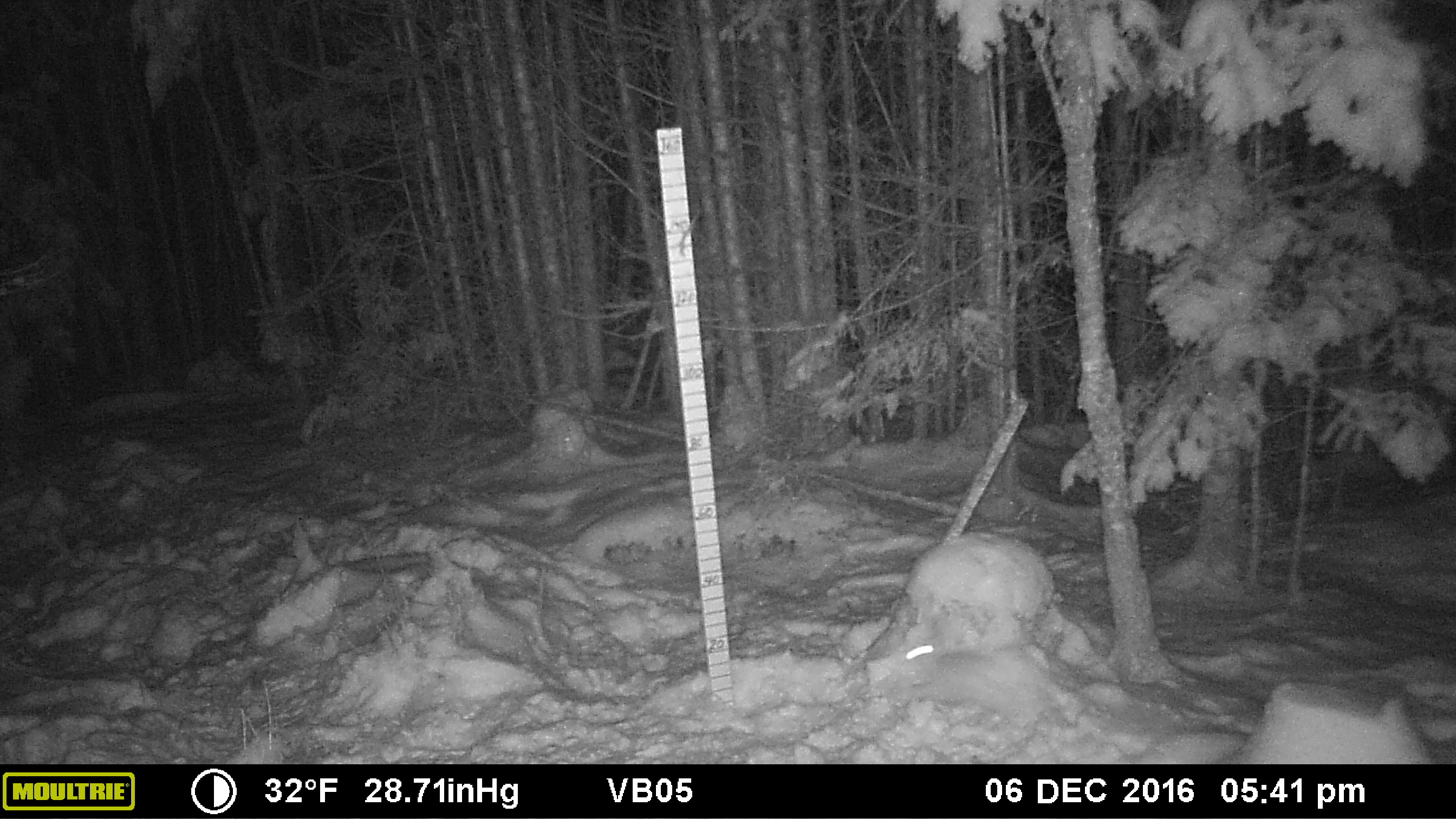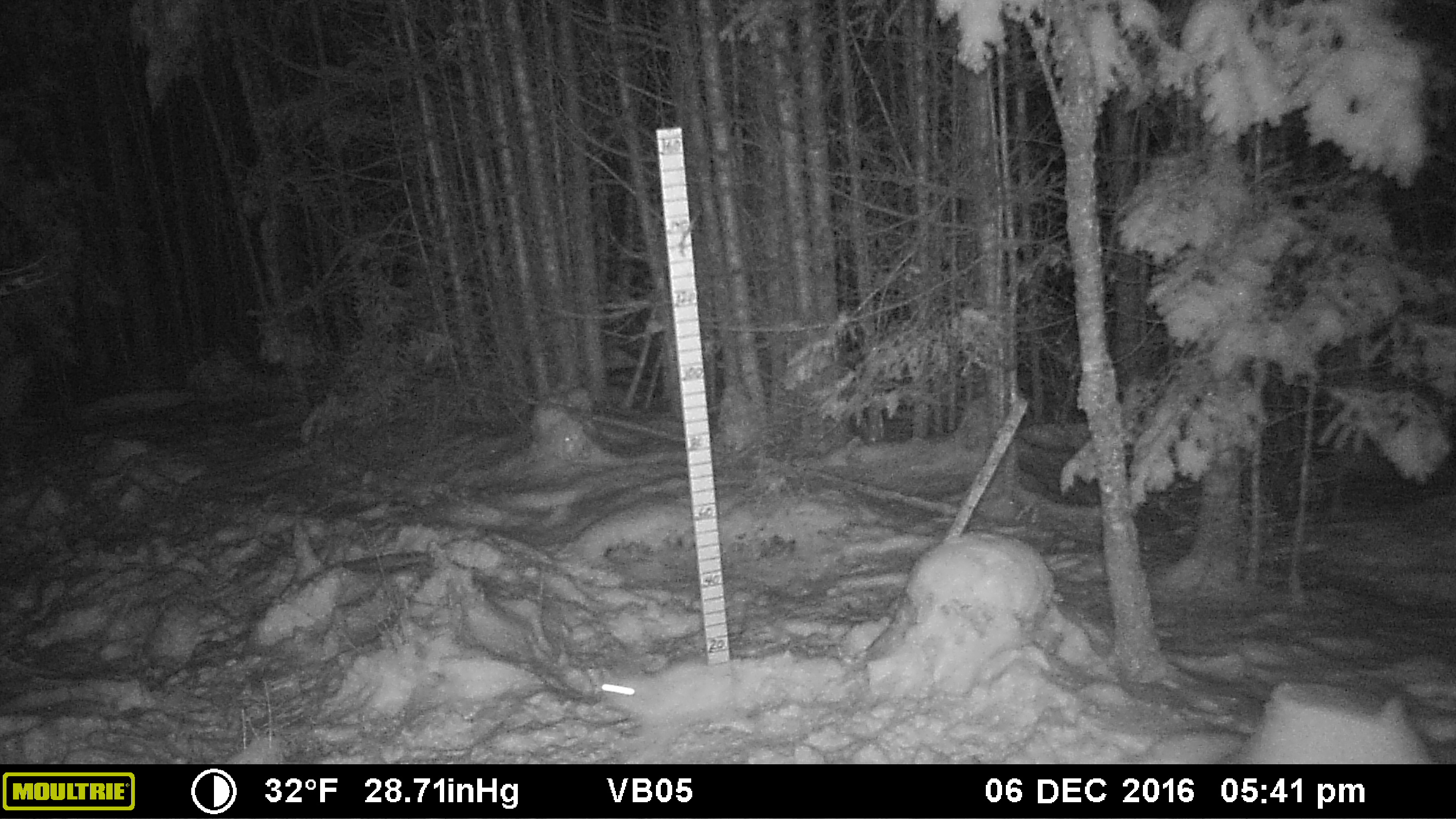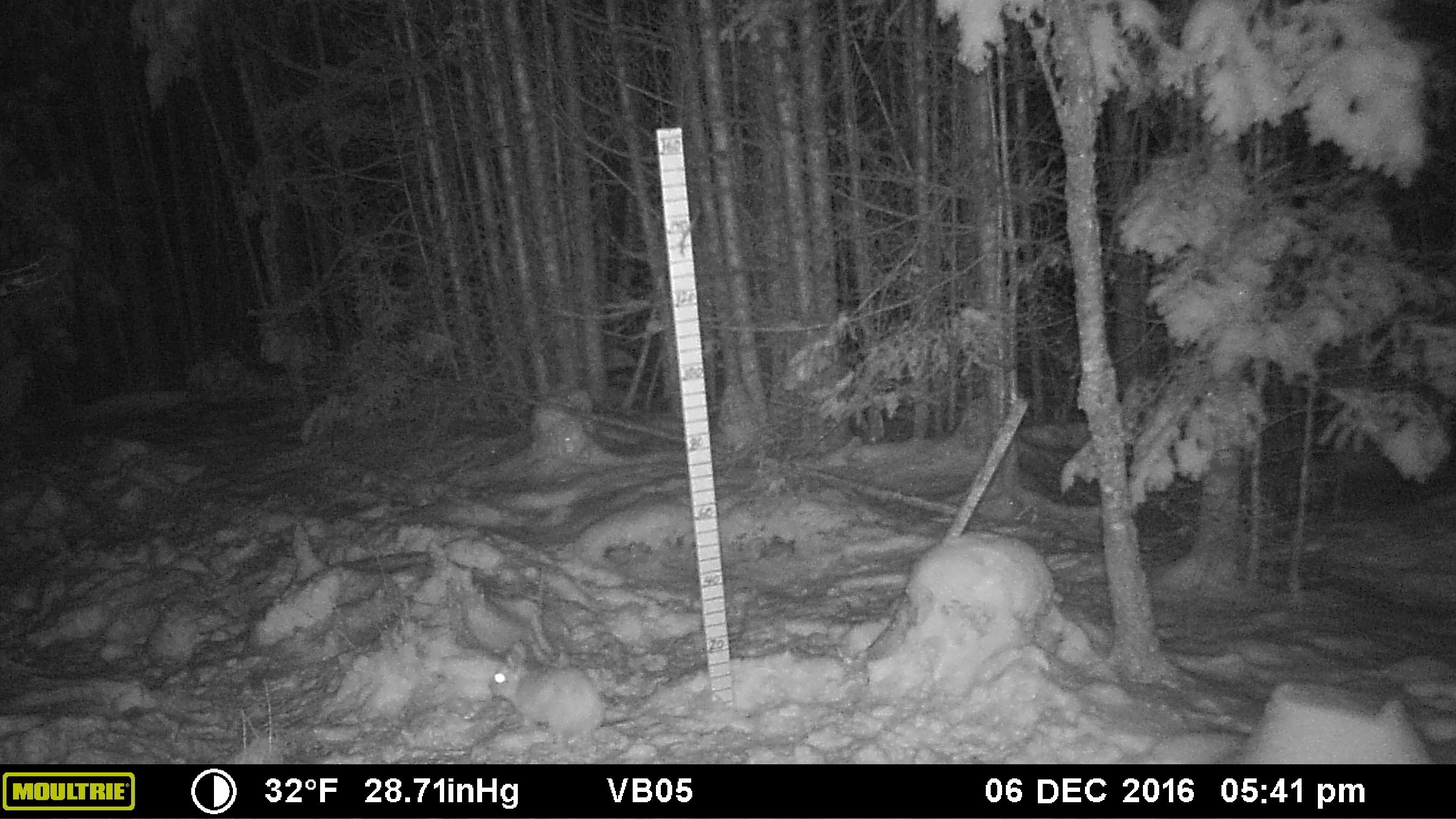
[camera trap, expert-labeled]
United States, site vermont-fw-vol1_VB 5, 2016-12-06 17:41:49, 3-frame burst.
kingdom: Animalia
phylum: Chordata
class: Mammalia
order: Lagomorpha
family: Leporidae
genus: Lepus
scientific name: Lepus americanus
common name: snowshoe hare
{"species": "snowshoe hare (Lepus americanus)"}